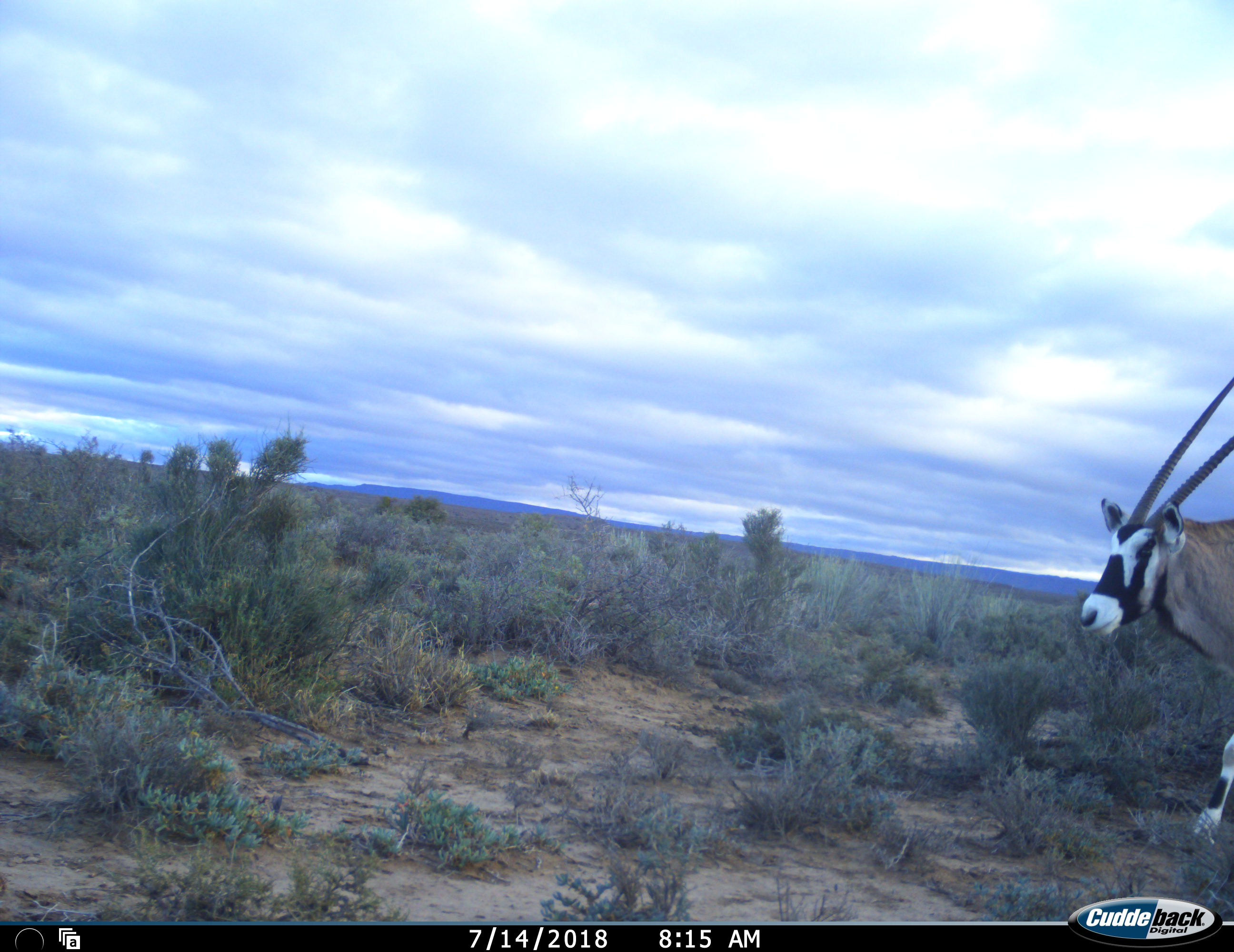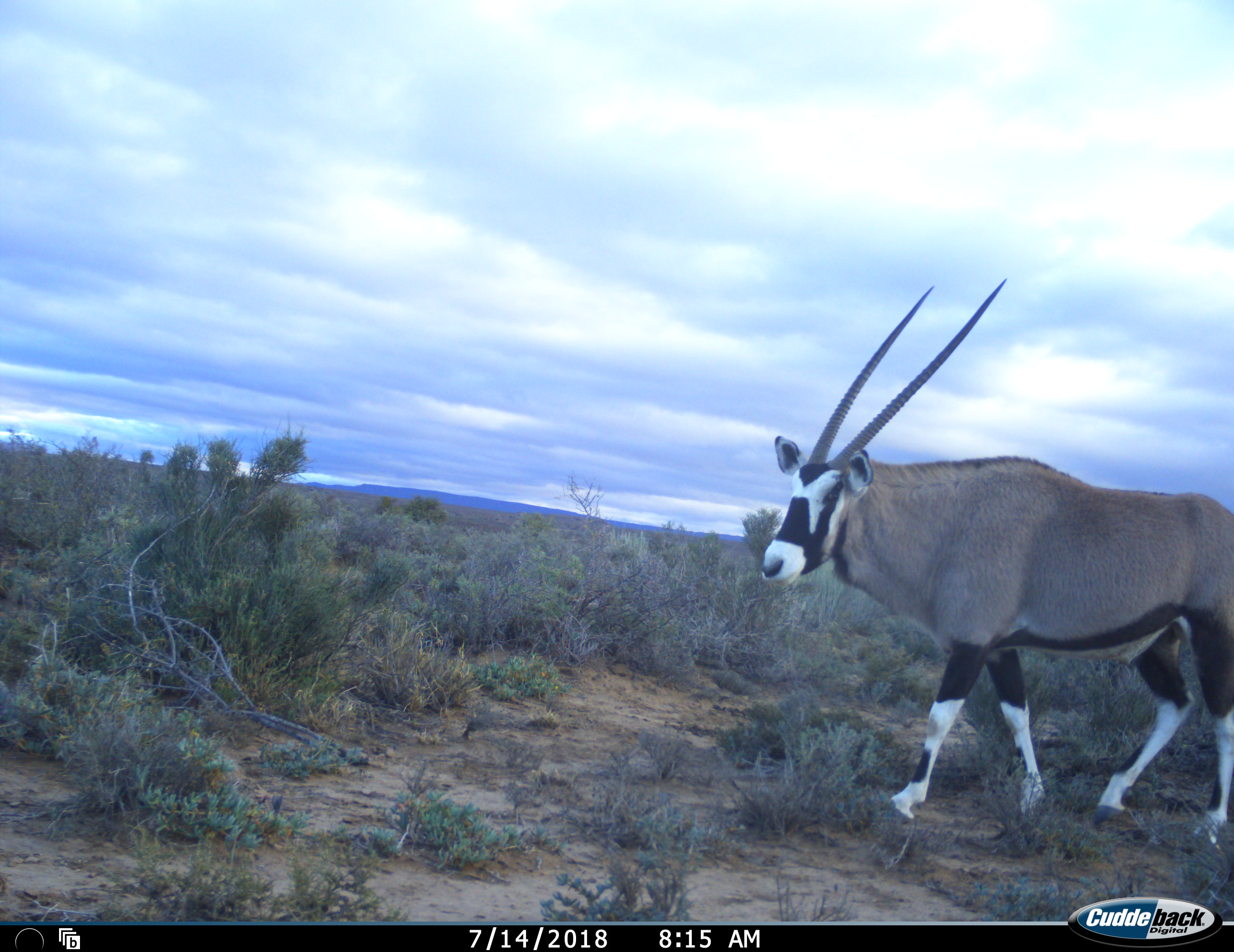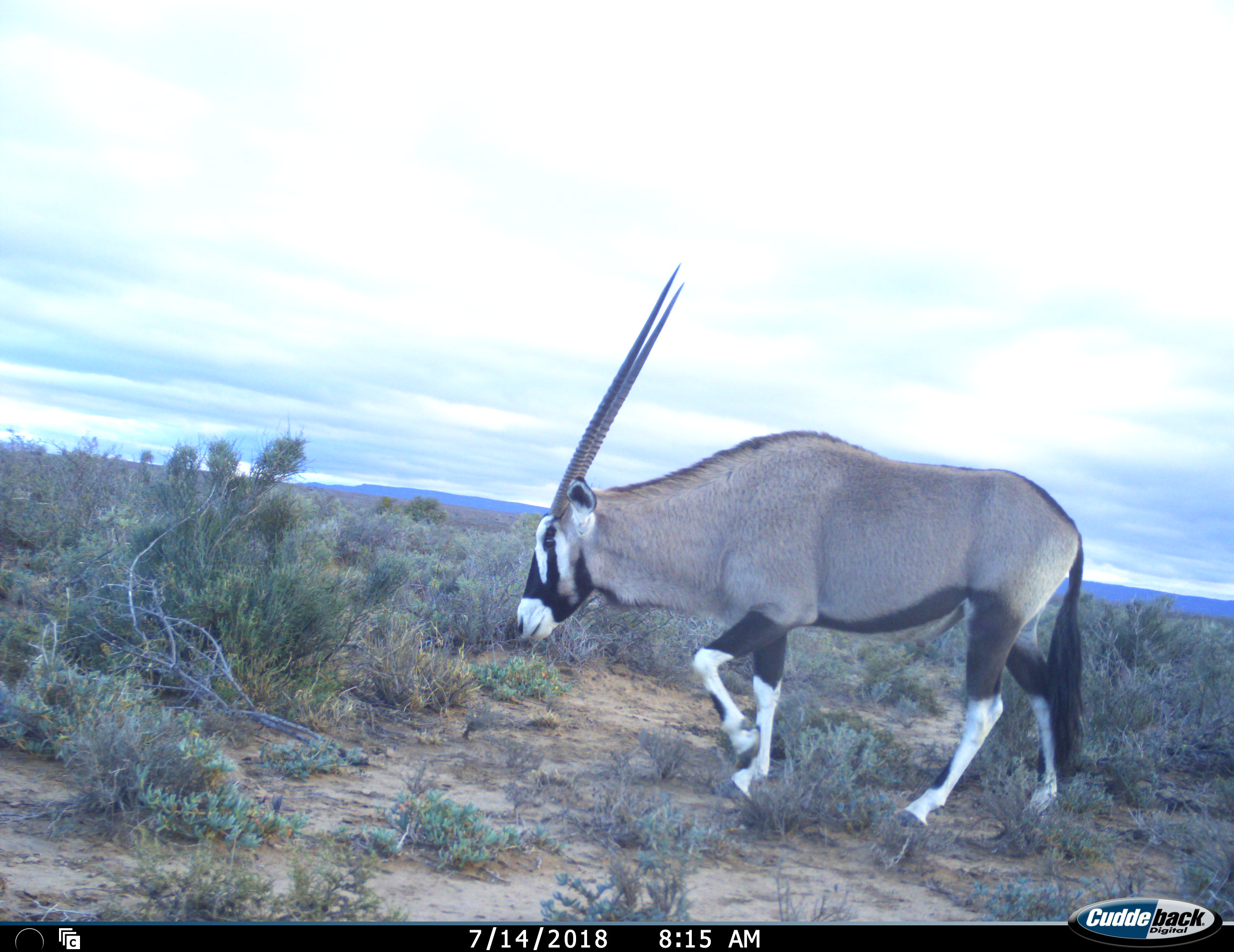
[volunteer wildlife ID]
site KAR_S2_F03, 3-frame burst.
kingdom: Animalia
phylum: Chordata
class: Mammalia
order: Artiodactyla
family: Bovidae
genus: Oryx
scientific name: Oryx gazella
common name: gemsbok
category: oryx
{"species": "oryx (gemsbok) (Oryx gazella)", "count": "1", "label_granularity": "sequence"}